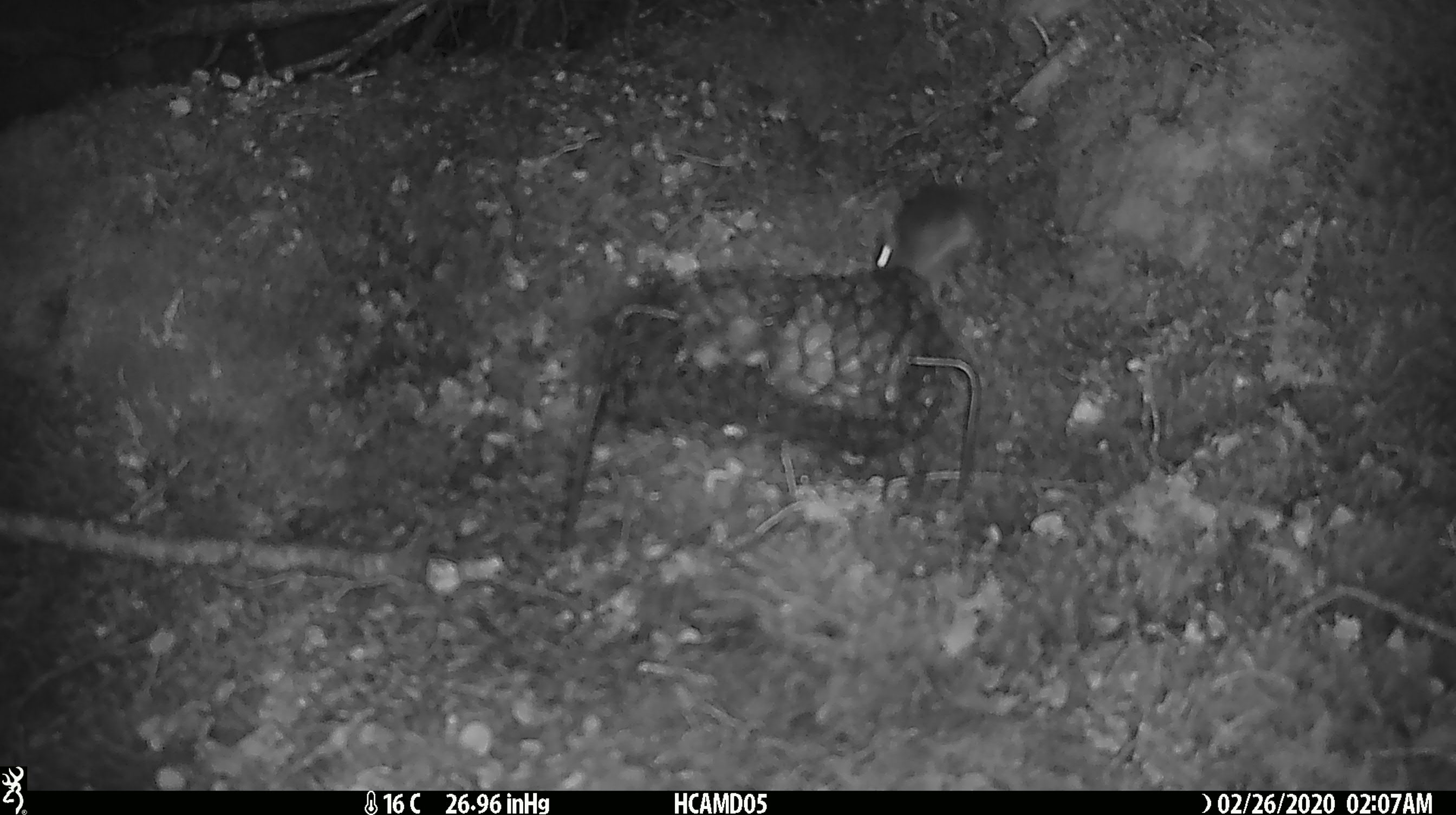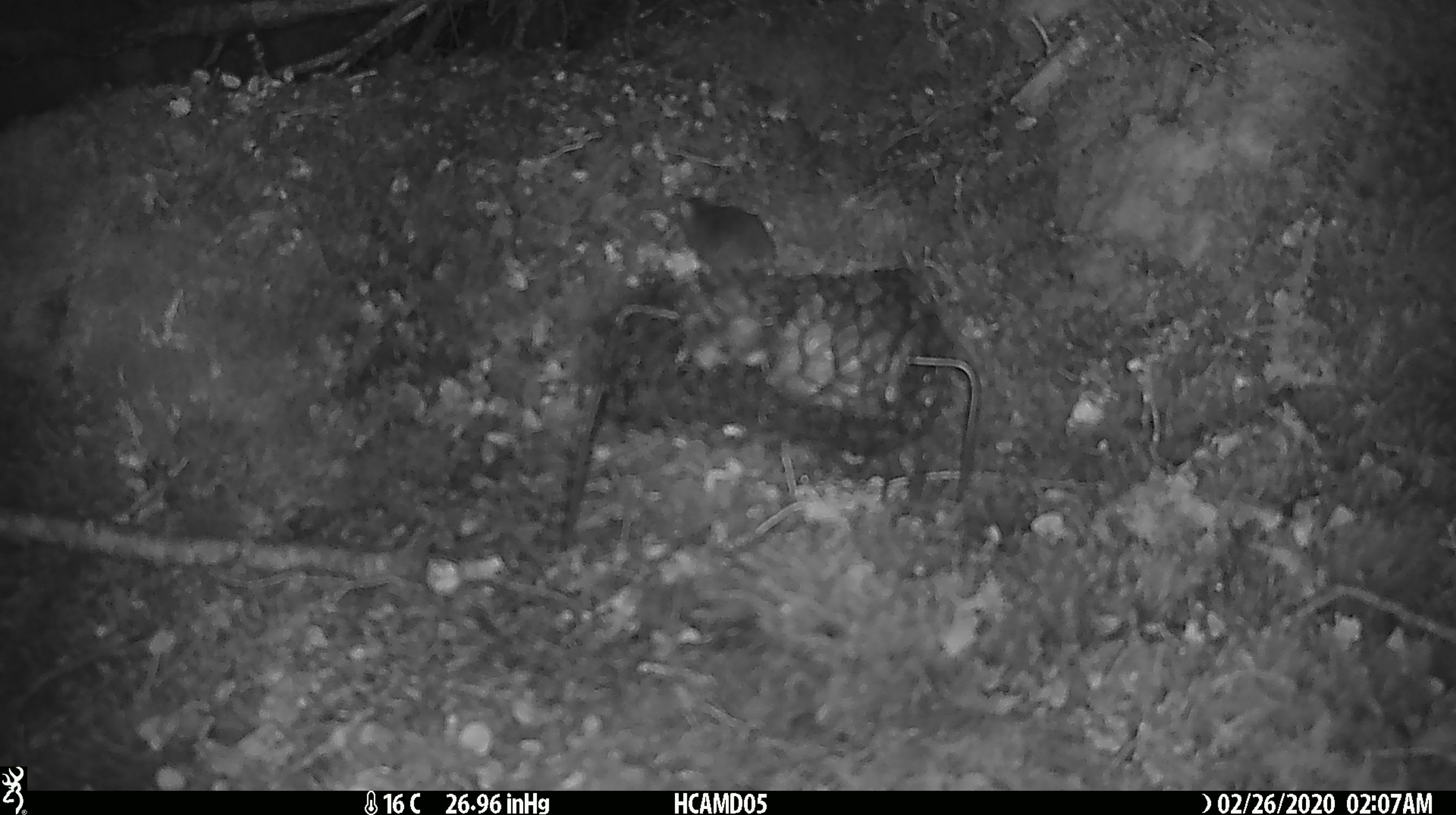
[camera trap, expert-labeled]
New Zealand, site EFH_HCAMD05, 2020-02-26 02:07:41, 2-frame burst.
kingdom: Animalia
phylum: Chordata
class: Mammalia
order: Rodentia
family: Muridae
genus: Mus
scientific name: Mus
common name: mouse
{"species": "mouse (Mus)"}